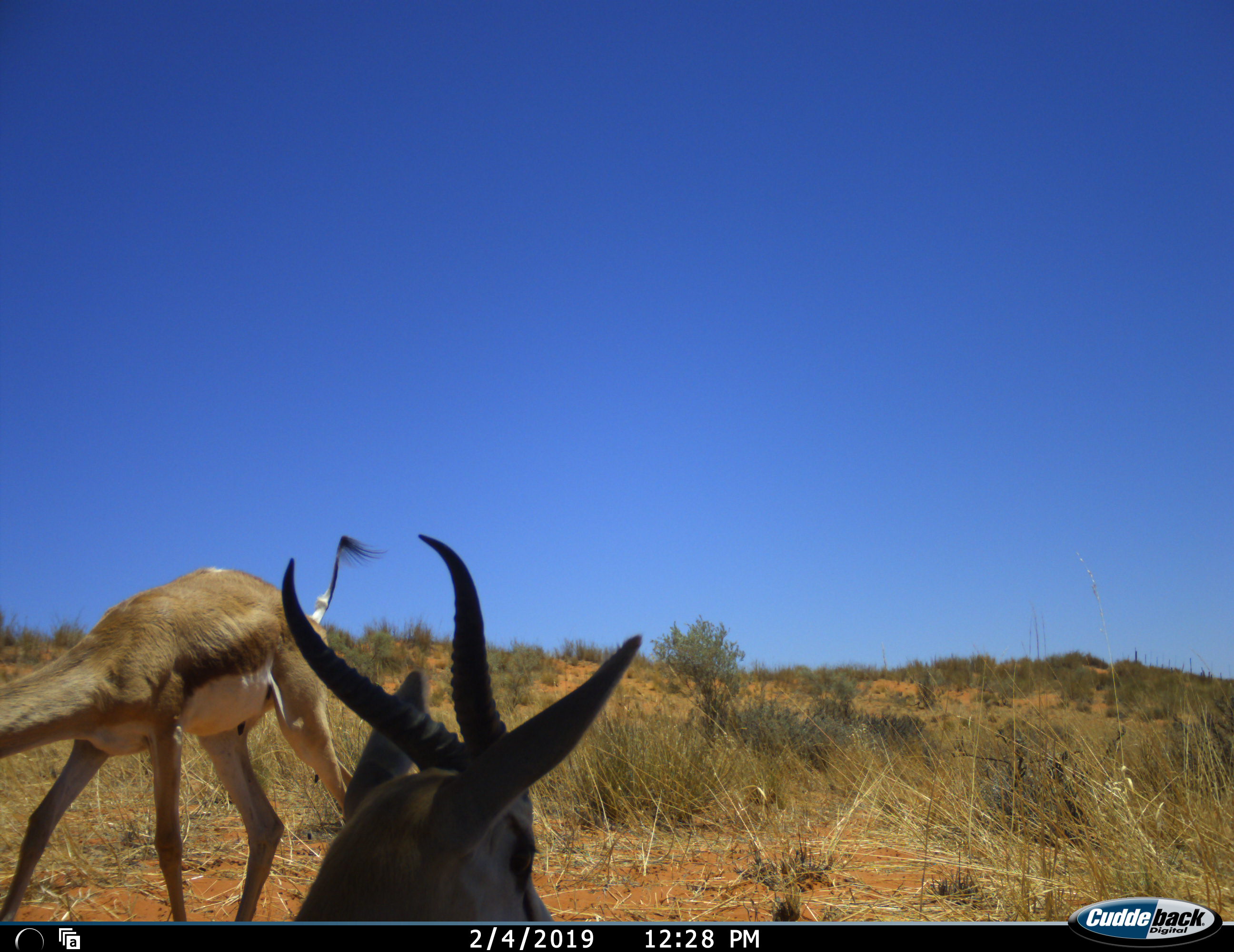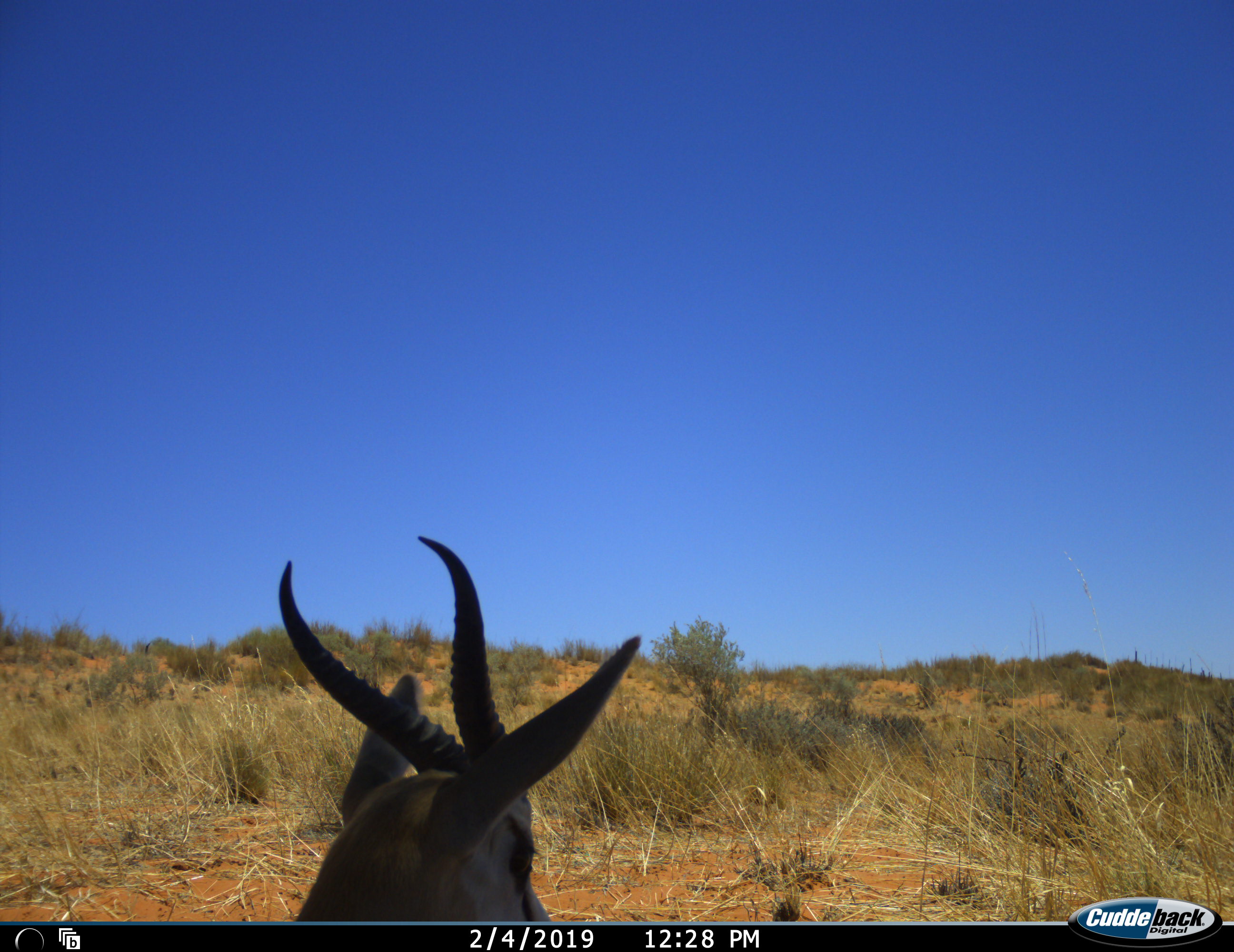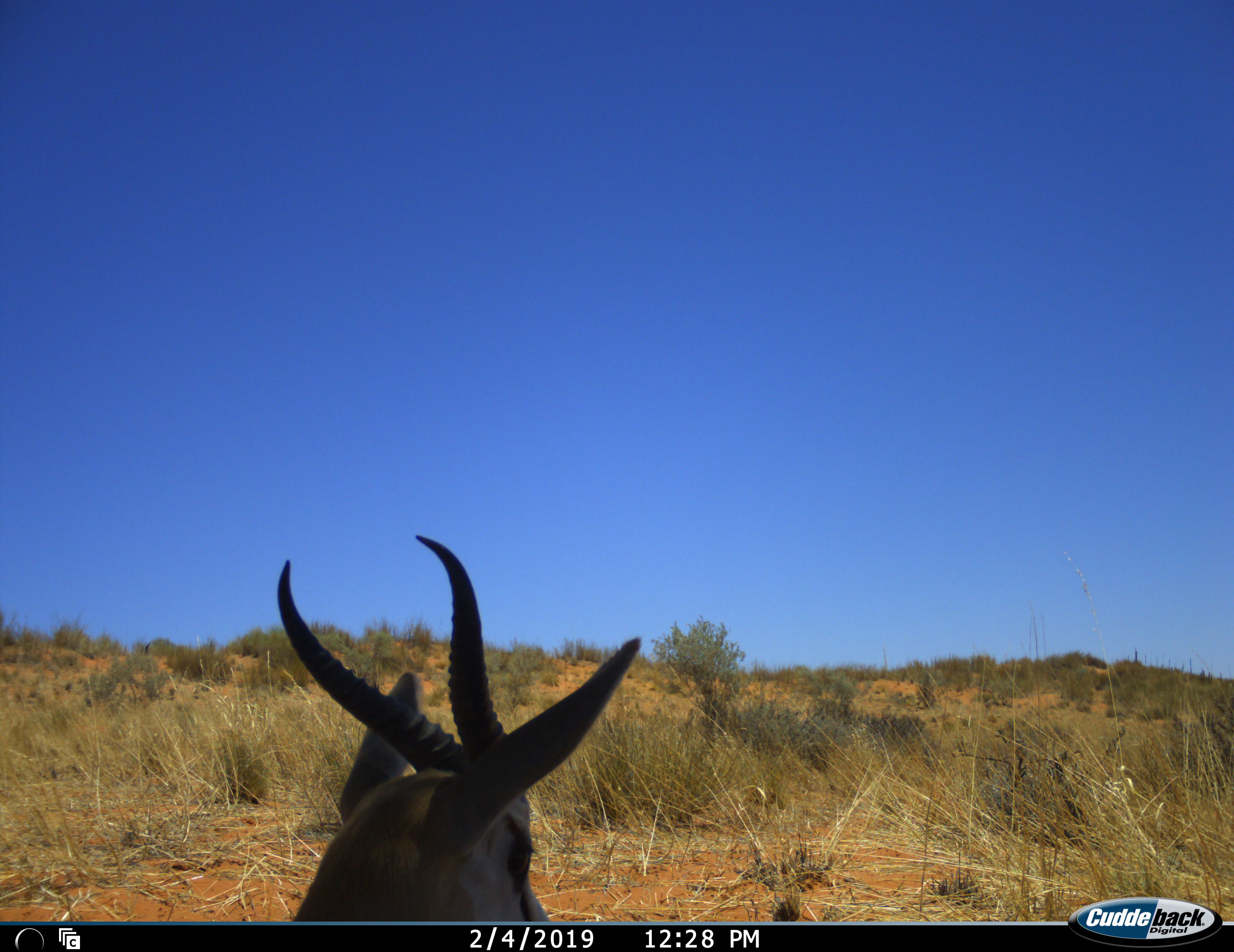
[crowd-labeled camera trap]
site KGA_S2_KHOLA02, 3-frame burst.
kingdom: Animalia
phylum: Chordata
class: Mammalia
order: Artiodactyla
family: Bovidae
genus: Antidorcas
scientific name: Antidorcas marsupialis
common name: springbok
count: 2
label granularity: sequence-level